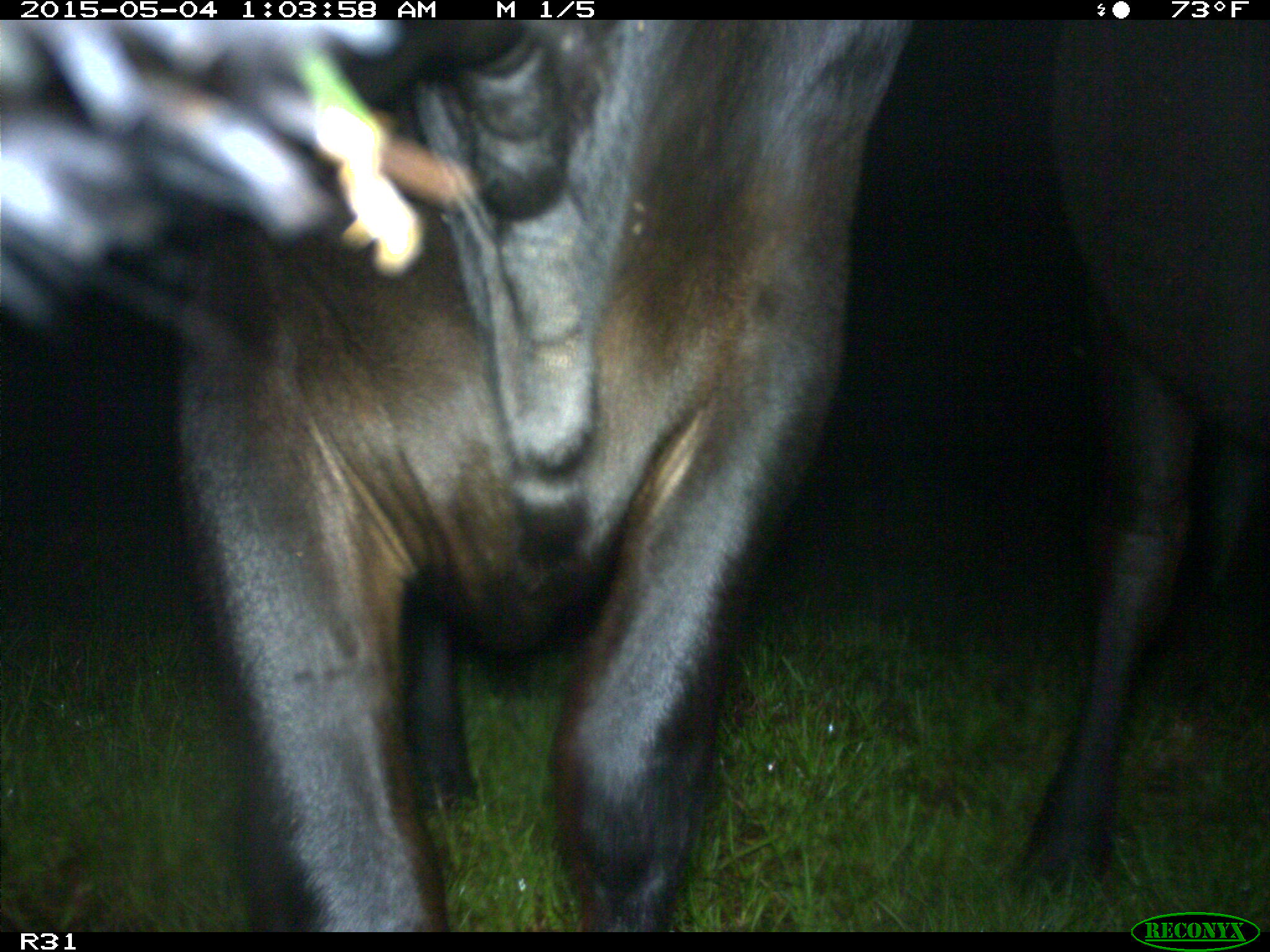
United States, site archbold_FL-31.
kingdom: Animalia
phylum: Chordata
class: Mammalia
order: Artiodactyla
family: Bovidae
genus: Bos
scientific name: Bos taurus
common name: domestic cow